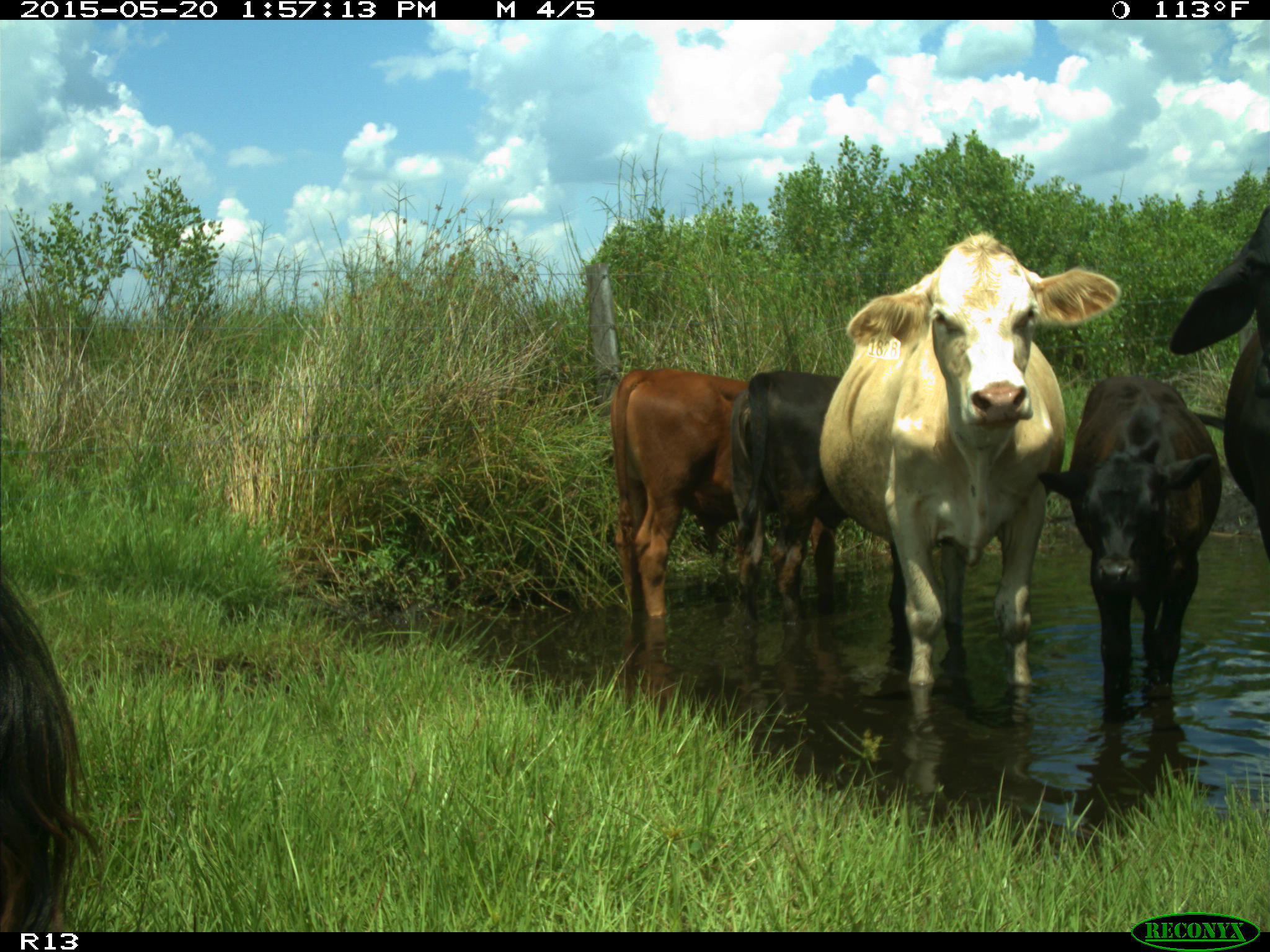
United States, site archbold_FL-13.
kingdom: Animalia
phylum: Chordata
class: Mammalia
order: Artiodactyla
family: Bovidae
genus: Bos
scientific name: Bos taurus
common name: domestic cow